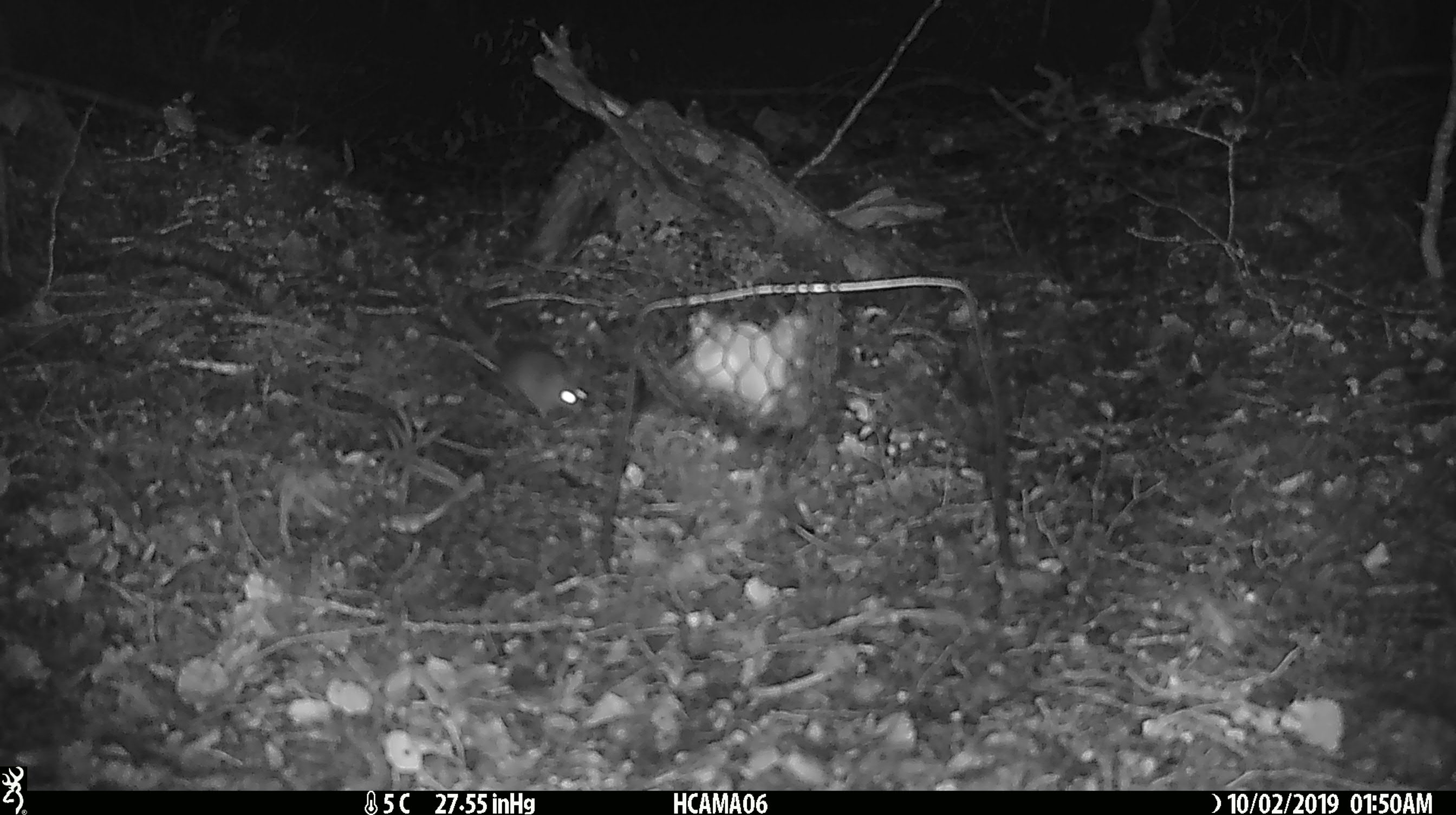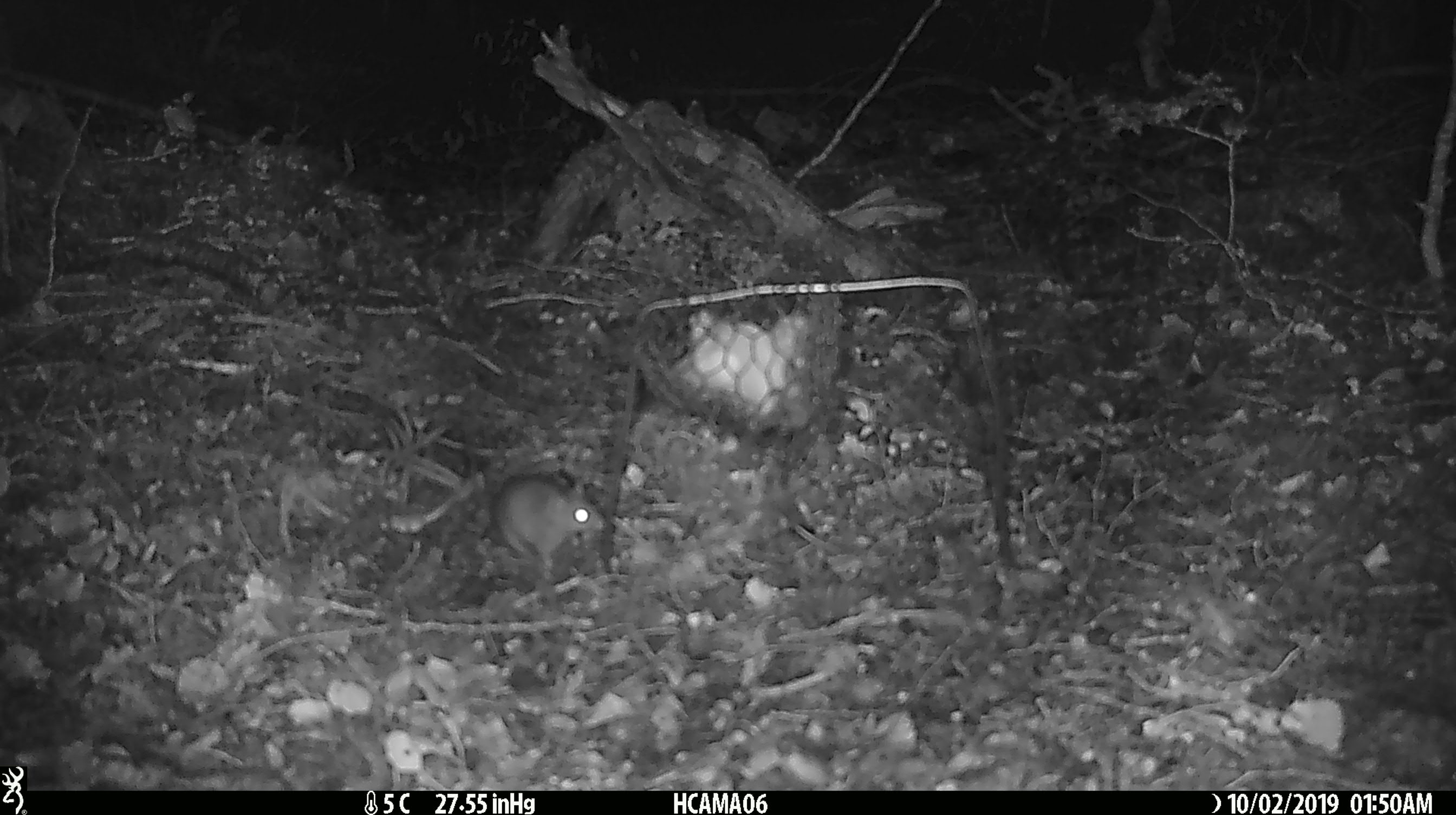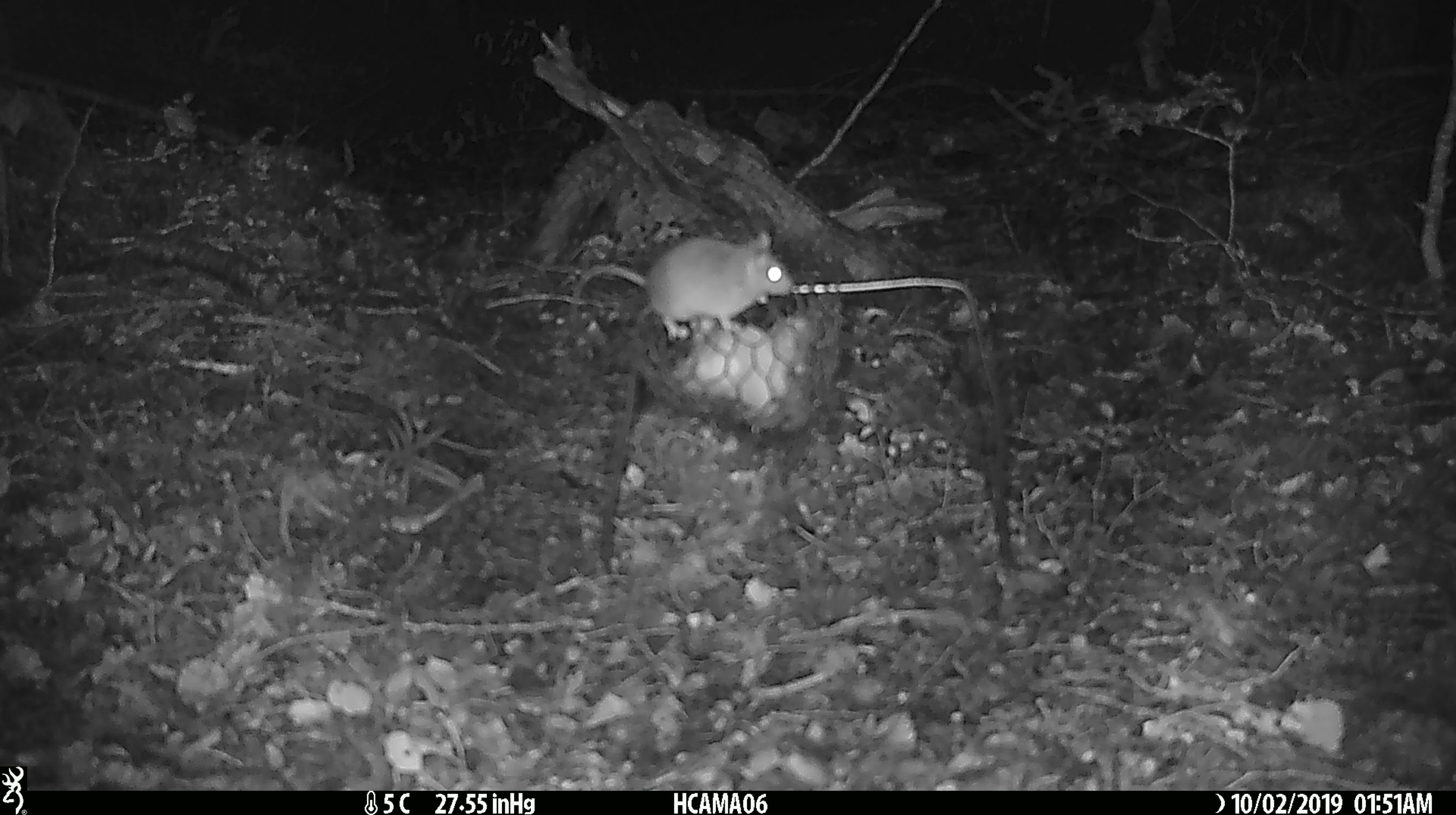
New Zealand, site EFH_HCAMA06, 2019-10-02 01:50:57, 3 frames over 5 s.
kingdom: Animalia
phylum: Chordata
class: Mammalia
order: Rodentia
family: Muridae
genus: Mus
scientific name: Mus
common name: mouse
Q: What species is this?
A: Mouse (Mus).